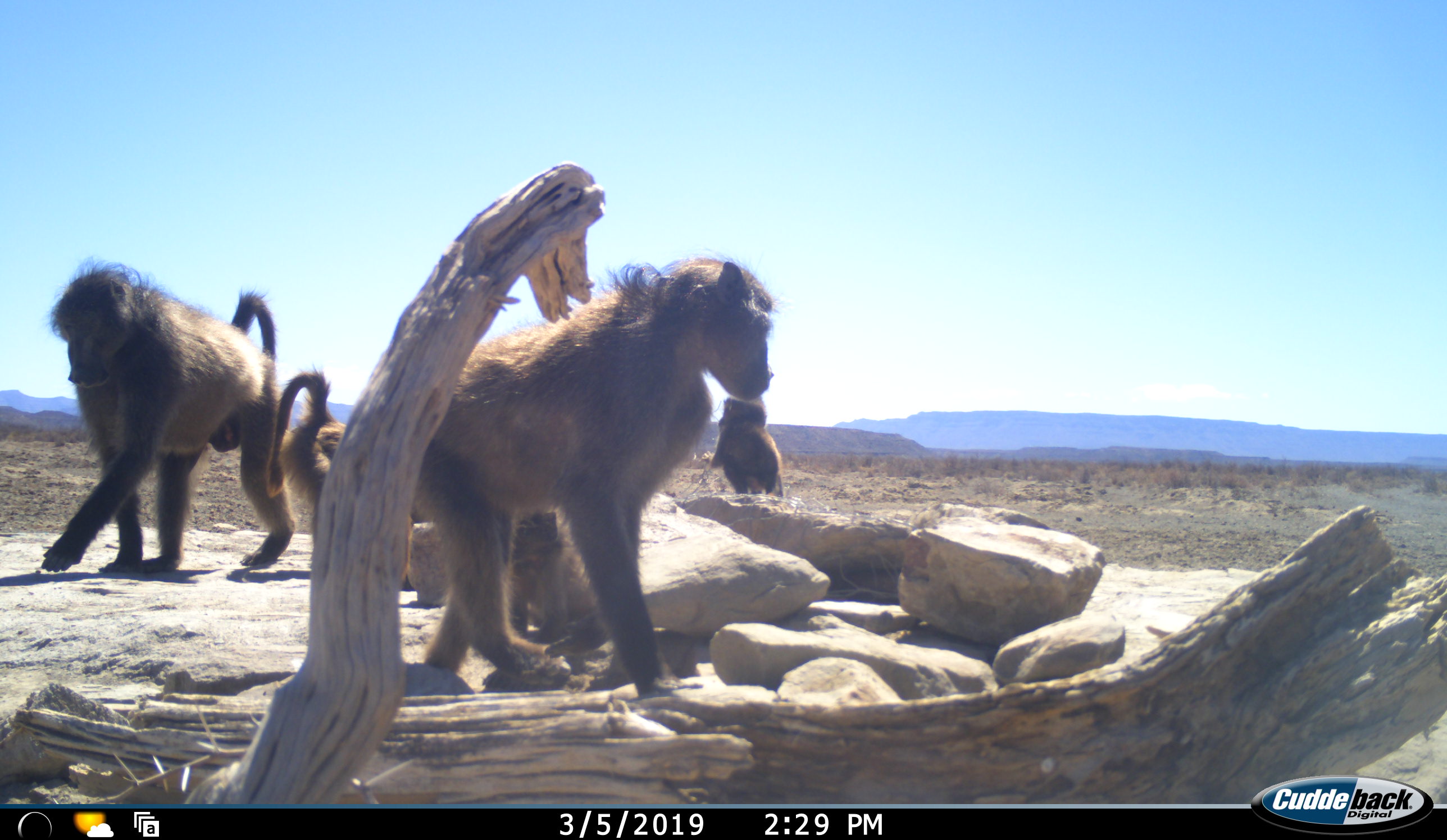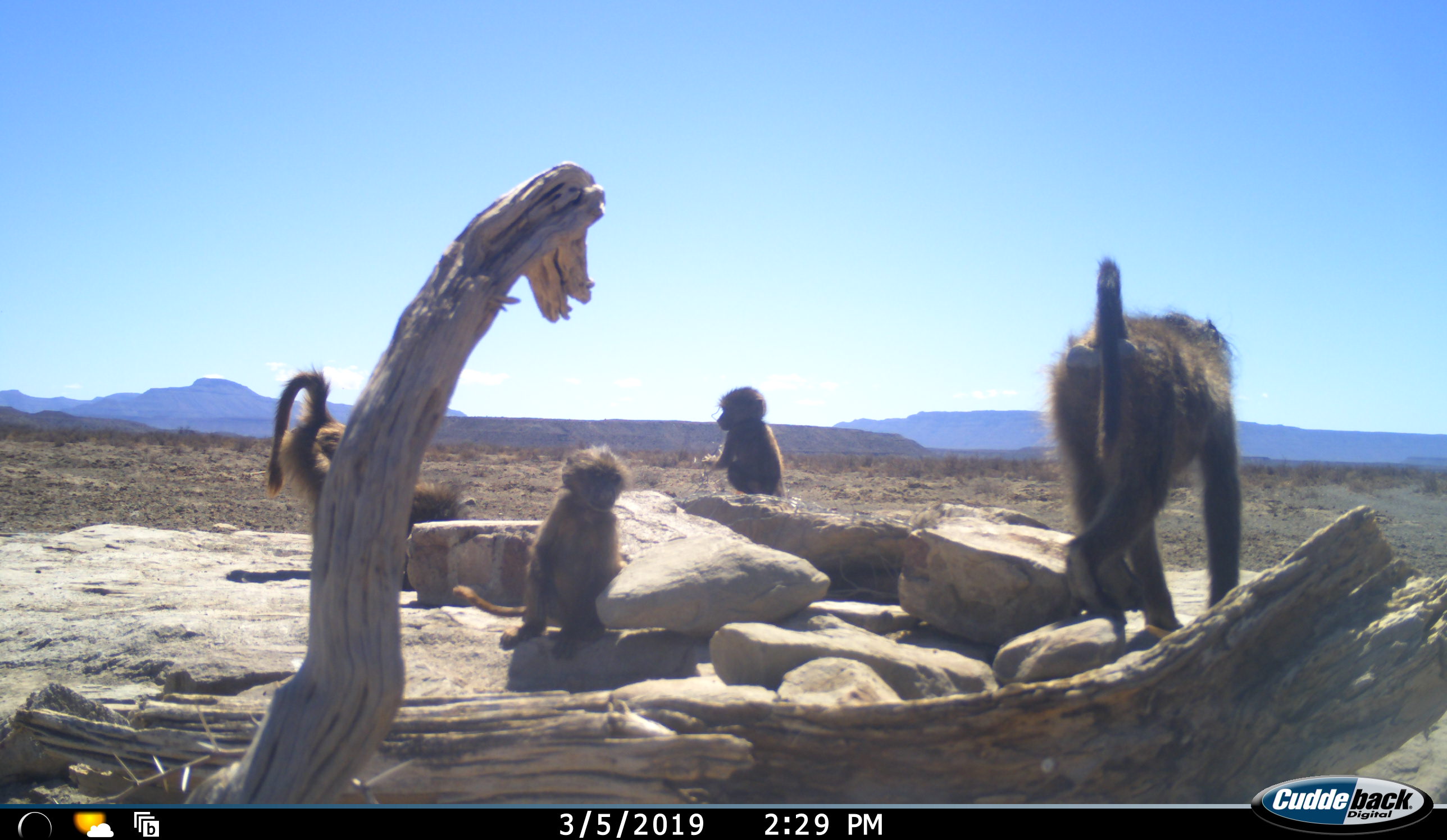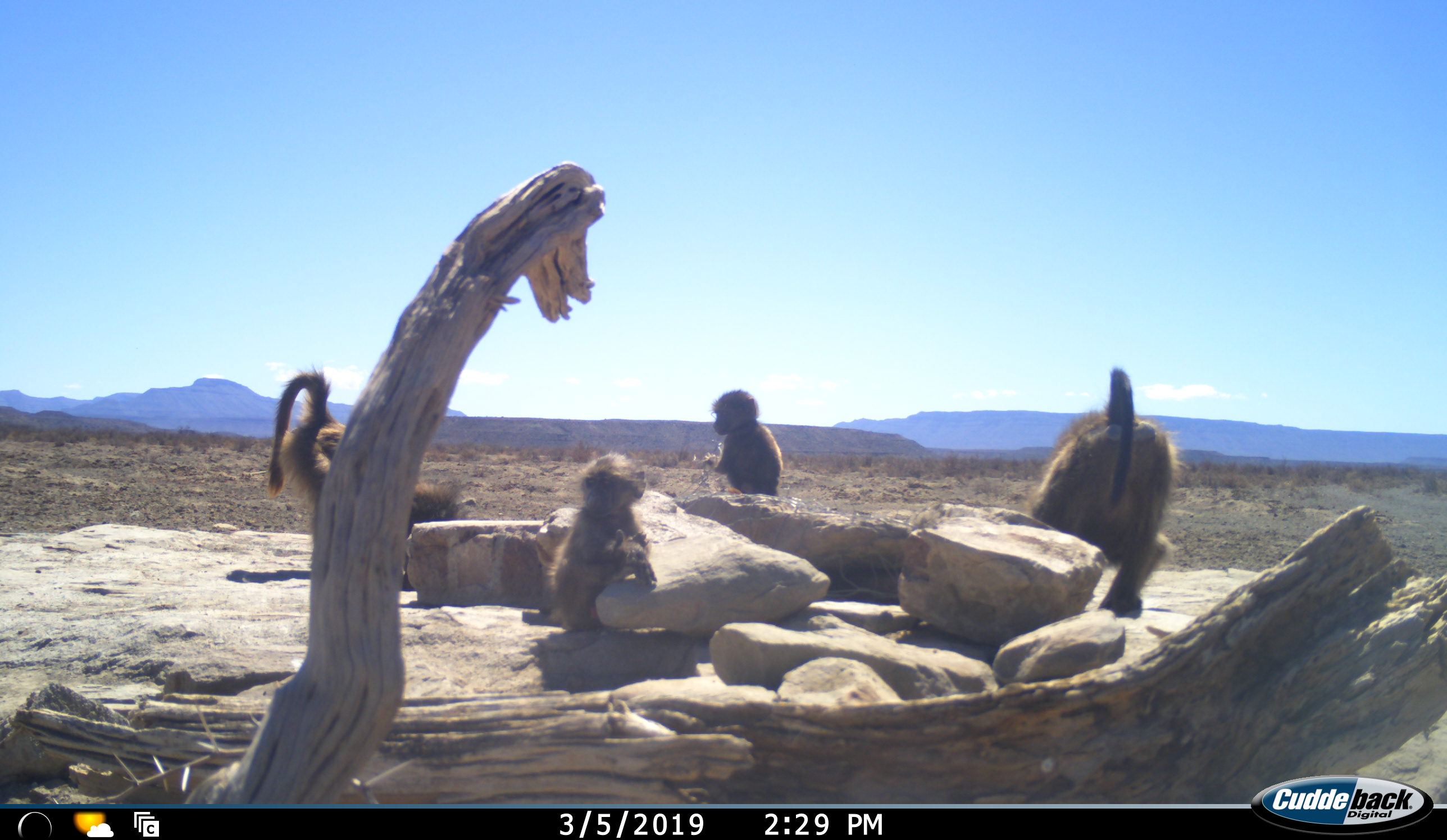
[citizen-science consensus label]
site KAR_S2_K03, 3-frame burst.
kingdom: Animalia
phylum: Chordata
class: Mammalia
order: Primates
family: Cercopithecidae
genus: Papio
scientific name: Papio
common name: baboon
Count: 5.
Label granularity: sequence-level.